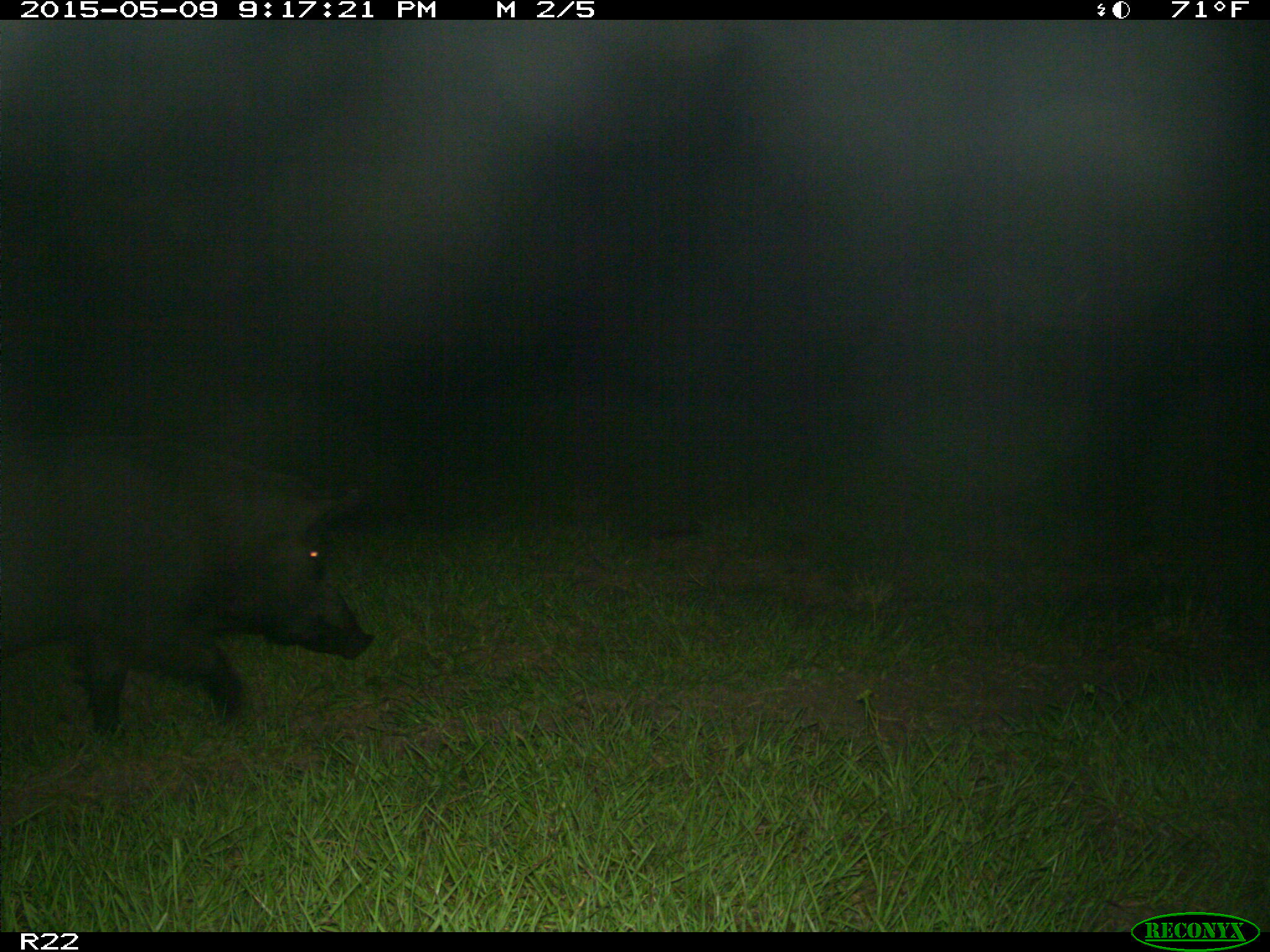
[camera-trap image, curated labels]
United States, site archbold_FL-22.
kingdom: Animalia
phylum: Chordata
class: Mammalia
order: Artiodactyla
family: Bovidae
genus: Bos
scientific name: Bos taurus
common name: domestic cow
Bos taurus (domestic cow).